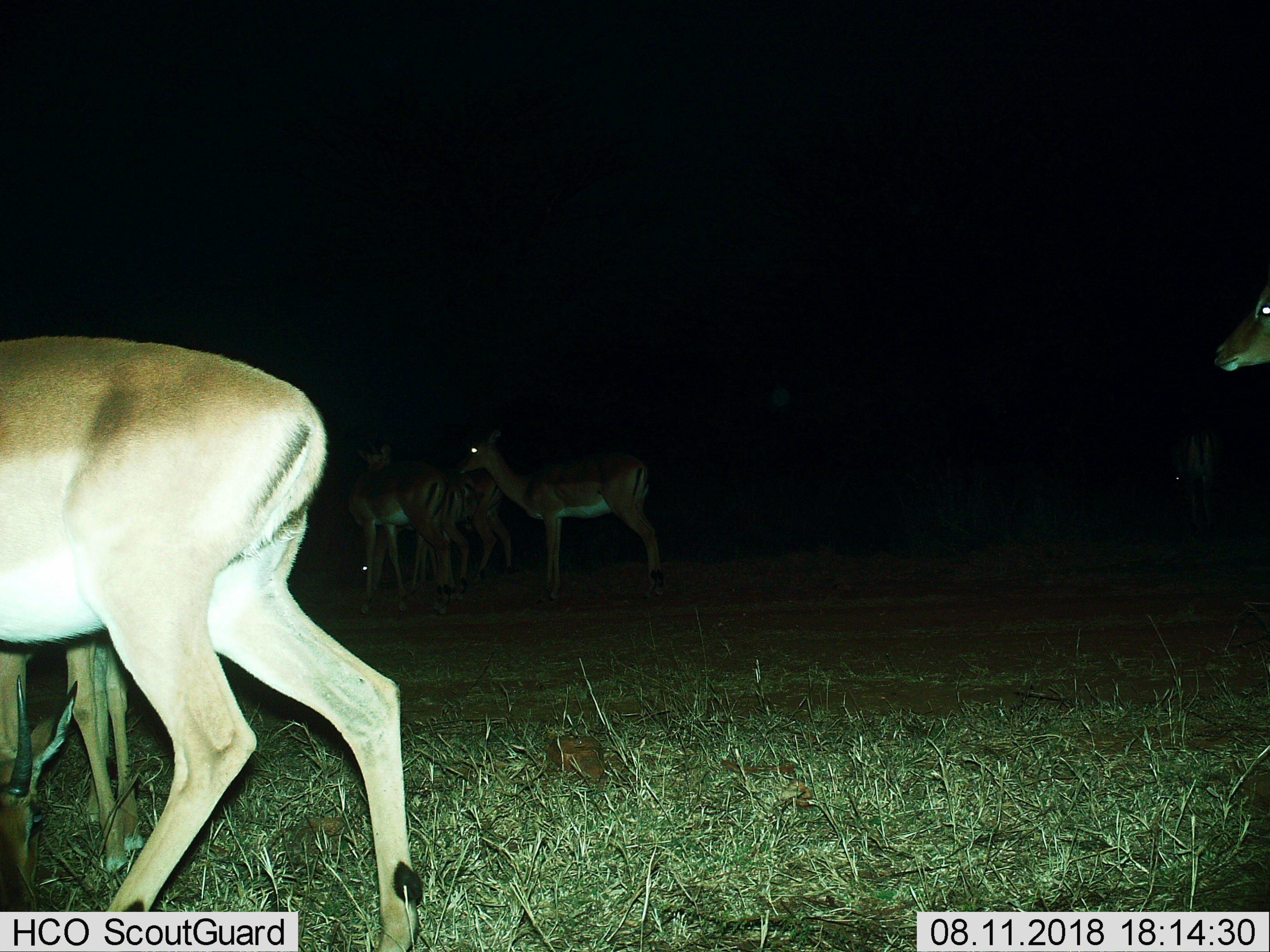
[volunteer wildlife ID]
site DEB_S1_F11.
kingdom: Animalia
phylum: Chordata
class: Mammalia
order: Artiodactyla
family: Bovidae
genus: Aepyceros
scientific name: Aepyceros melampus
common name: impala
Impala (Aepyceros melampus), count 8. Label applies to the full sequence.